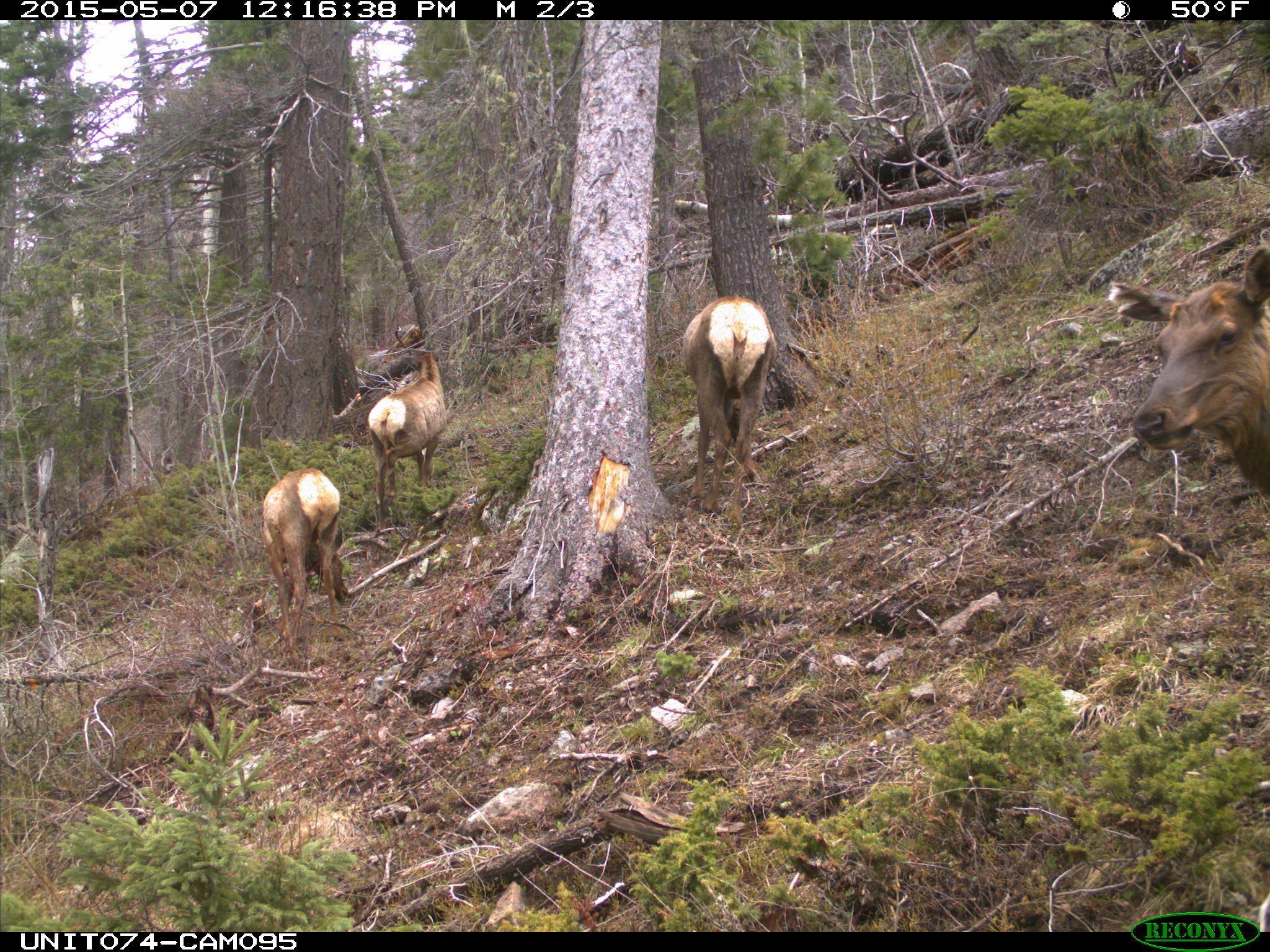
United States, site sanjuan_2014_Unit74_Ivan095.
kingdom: Animalia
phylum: Chordata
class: Mammalia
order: Artiodactyla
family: Cervidae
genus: Cervus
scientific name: Cervus elaphus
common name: red deer